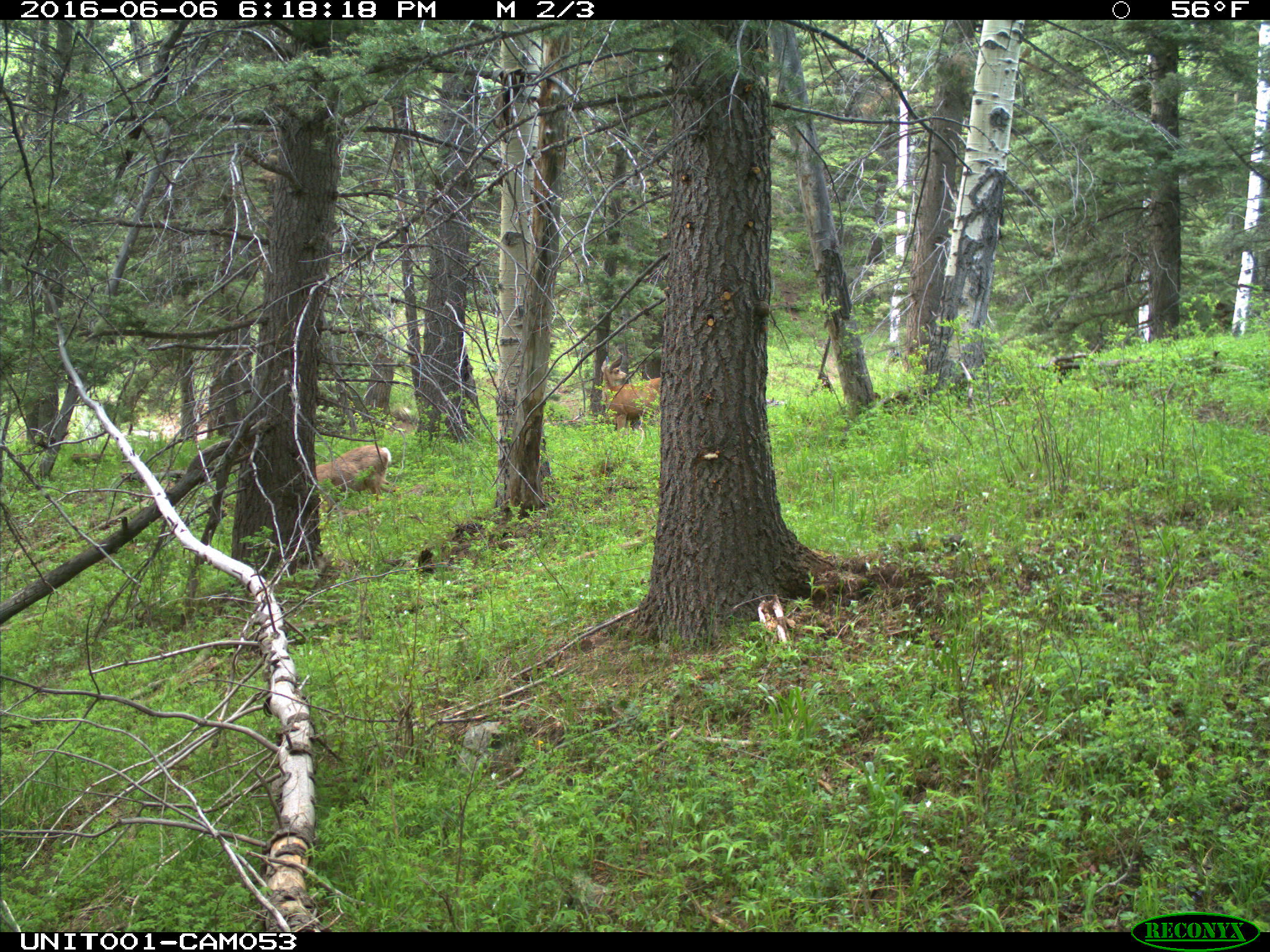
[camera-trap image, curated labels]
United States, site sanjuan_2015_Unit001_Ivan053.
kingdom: Animalia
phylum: Chordata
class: Mammalia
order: Artiodactyla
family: Cervidae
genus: Odocoileus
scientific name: Odocoileus hemionus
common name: mule deer